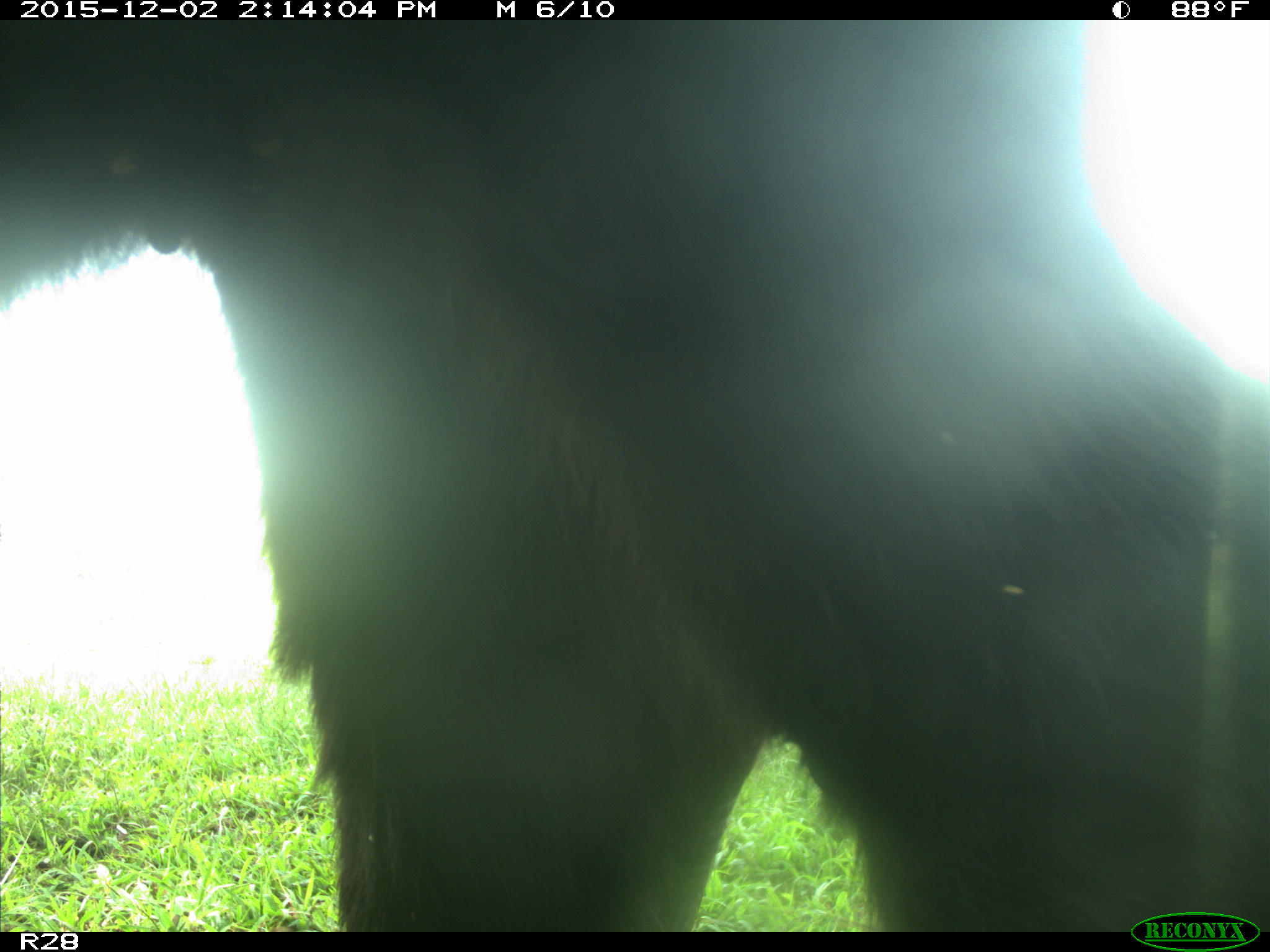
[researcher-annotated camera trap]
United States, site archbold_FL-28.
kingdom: Animalia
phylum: Chordata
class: Mammalia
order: Artiodactyla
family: Bovidae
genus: Bos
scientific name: Bos taurus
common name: domestic cow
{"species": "Bos taurus (domestic cow)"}